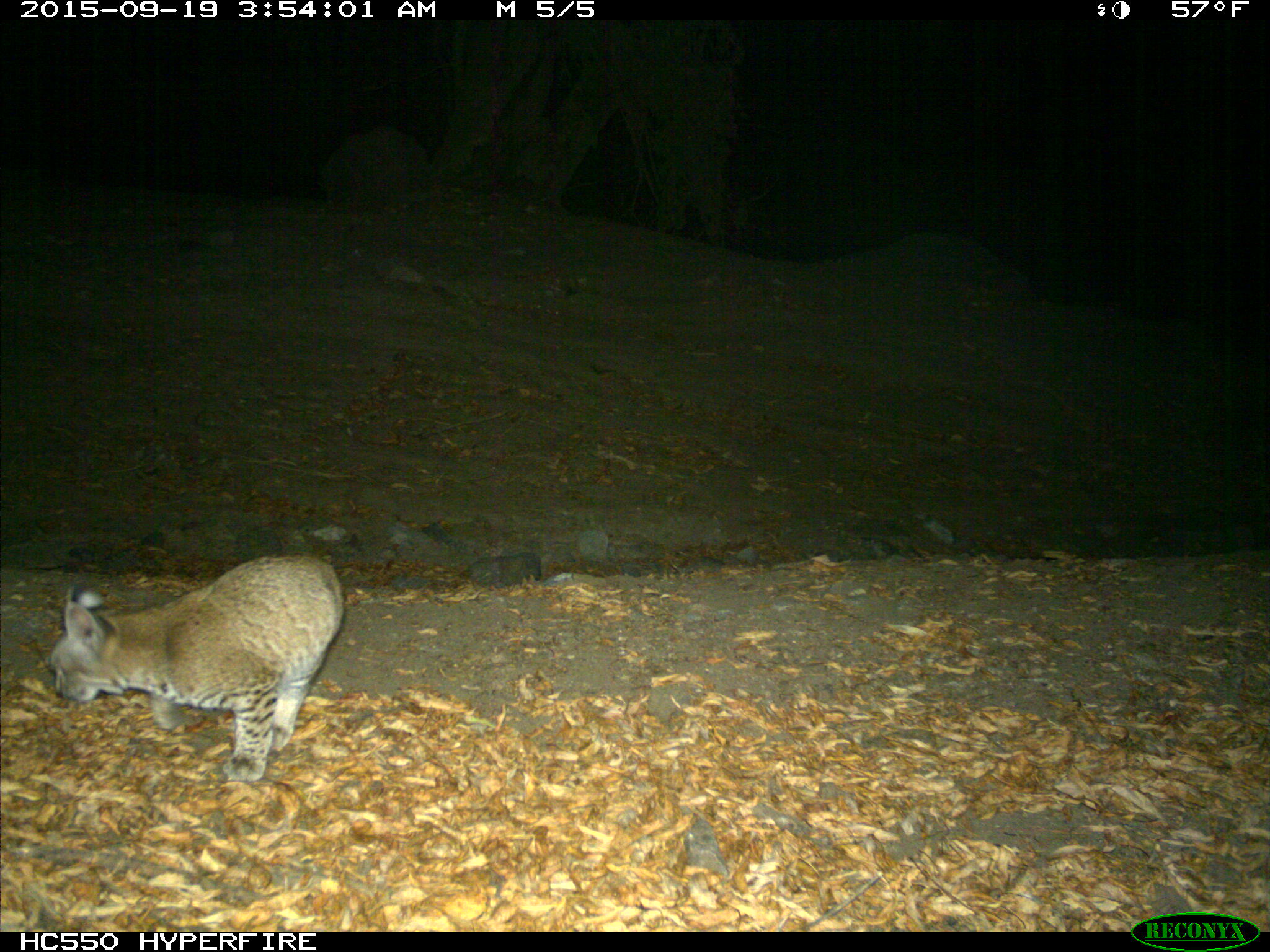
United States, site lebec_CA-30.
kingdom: Animalia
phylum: Chordata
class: Mammalia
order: Carnivora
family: Felidae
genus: Lynx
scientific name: Lynx rufus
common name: bobcat